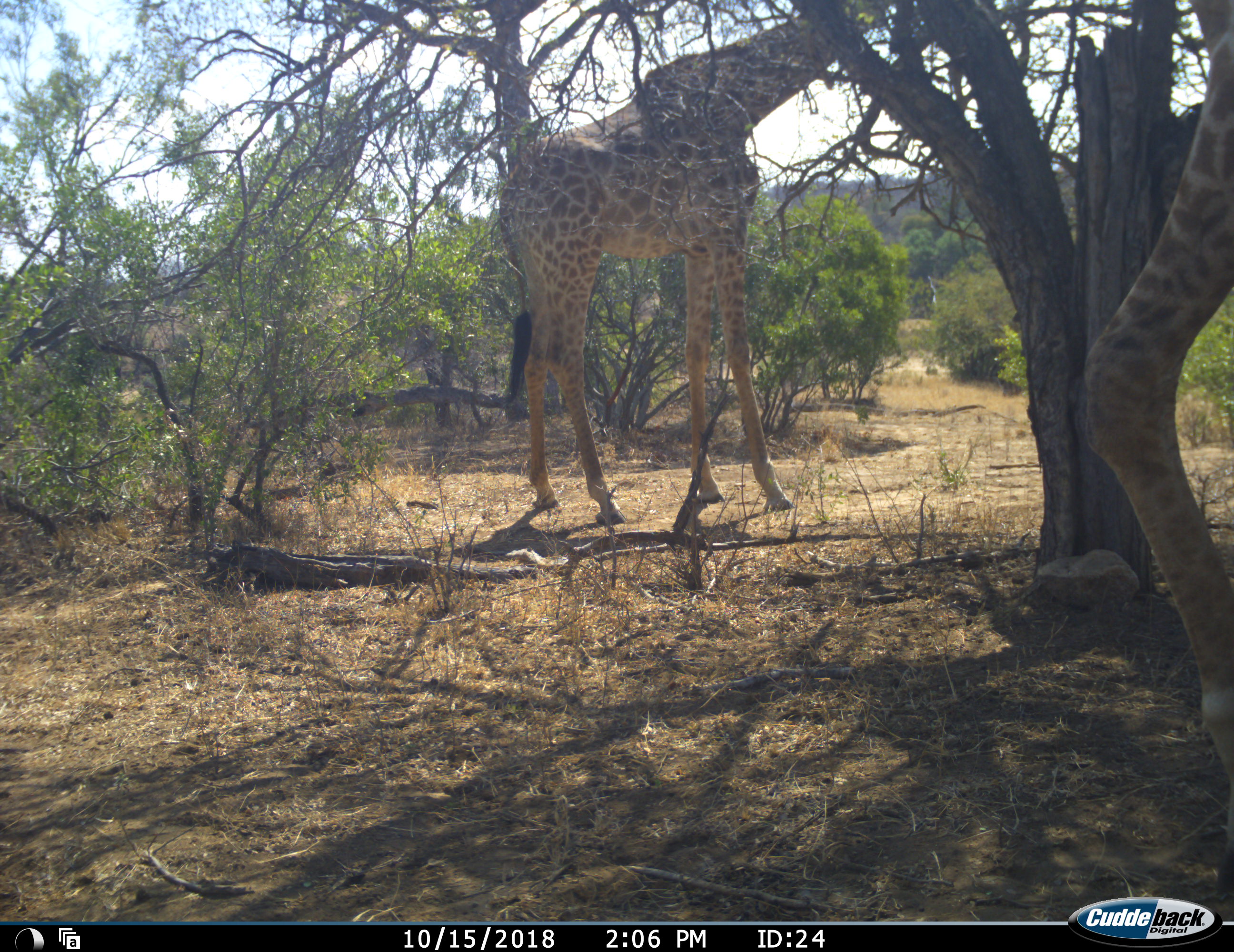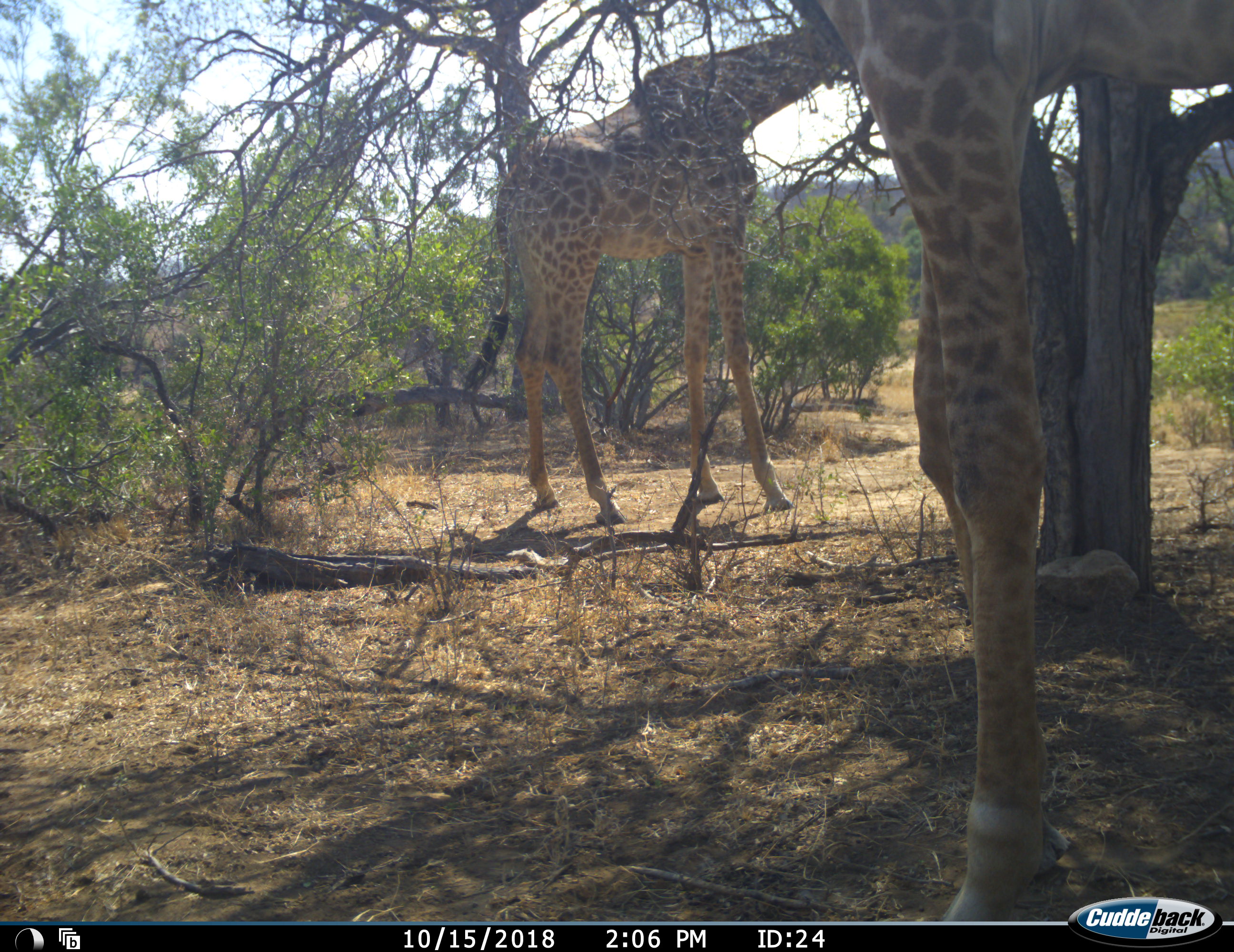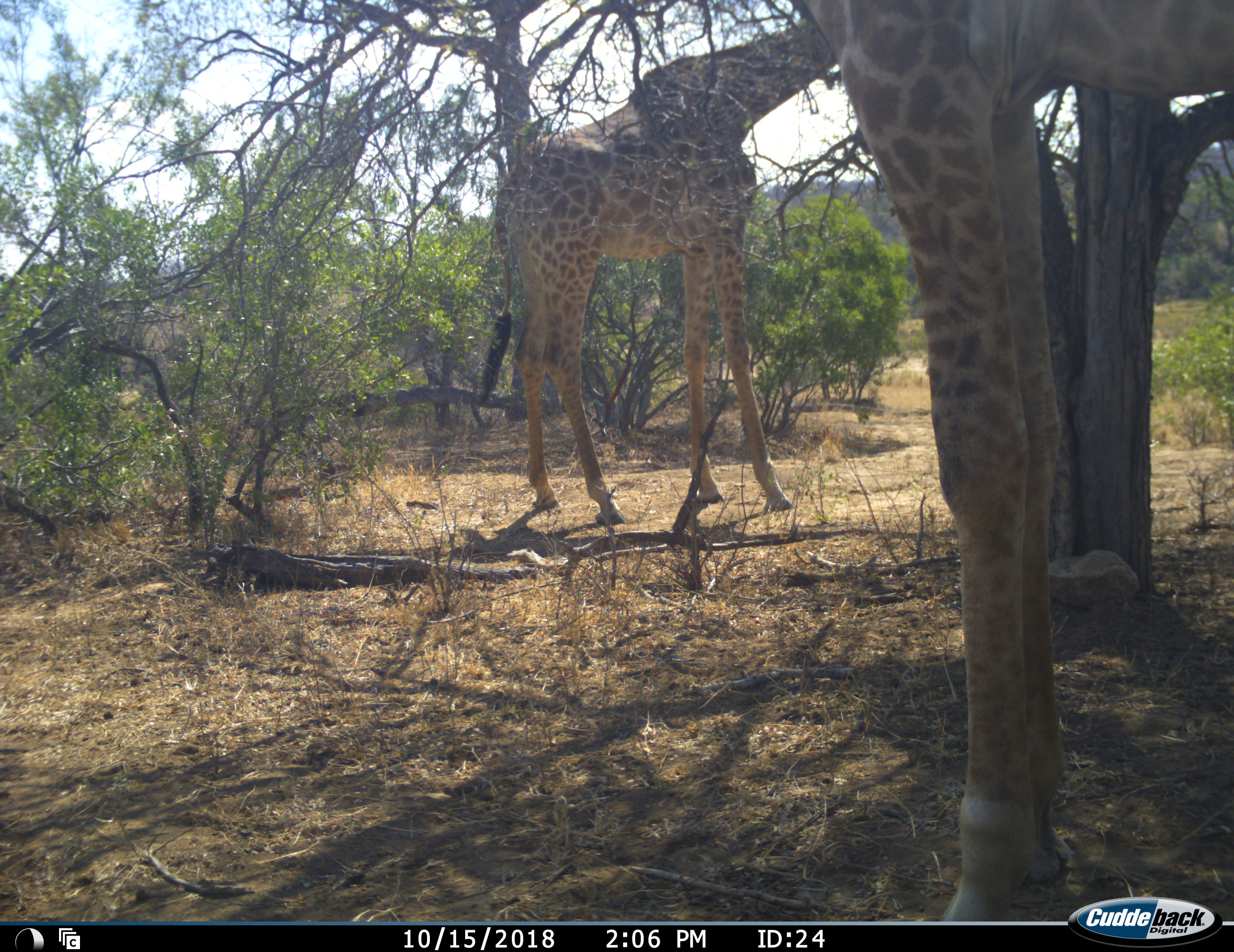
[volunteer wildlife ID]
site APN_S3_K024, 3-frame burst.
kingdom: Animalia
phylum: Chordata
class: Mammalia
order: Artiodactyla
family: Giraffidae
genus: Giraffa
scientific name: Giraffa camelopardalis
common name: giraffe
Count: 2.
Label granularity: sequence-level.